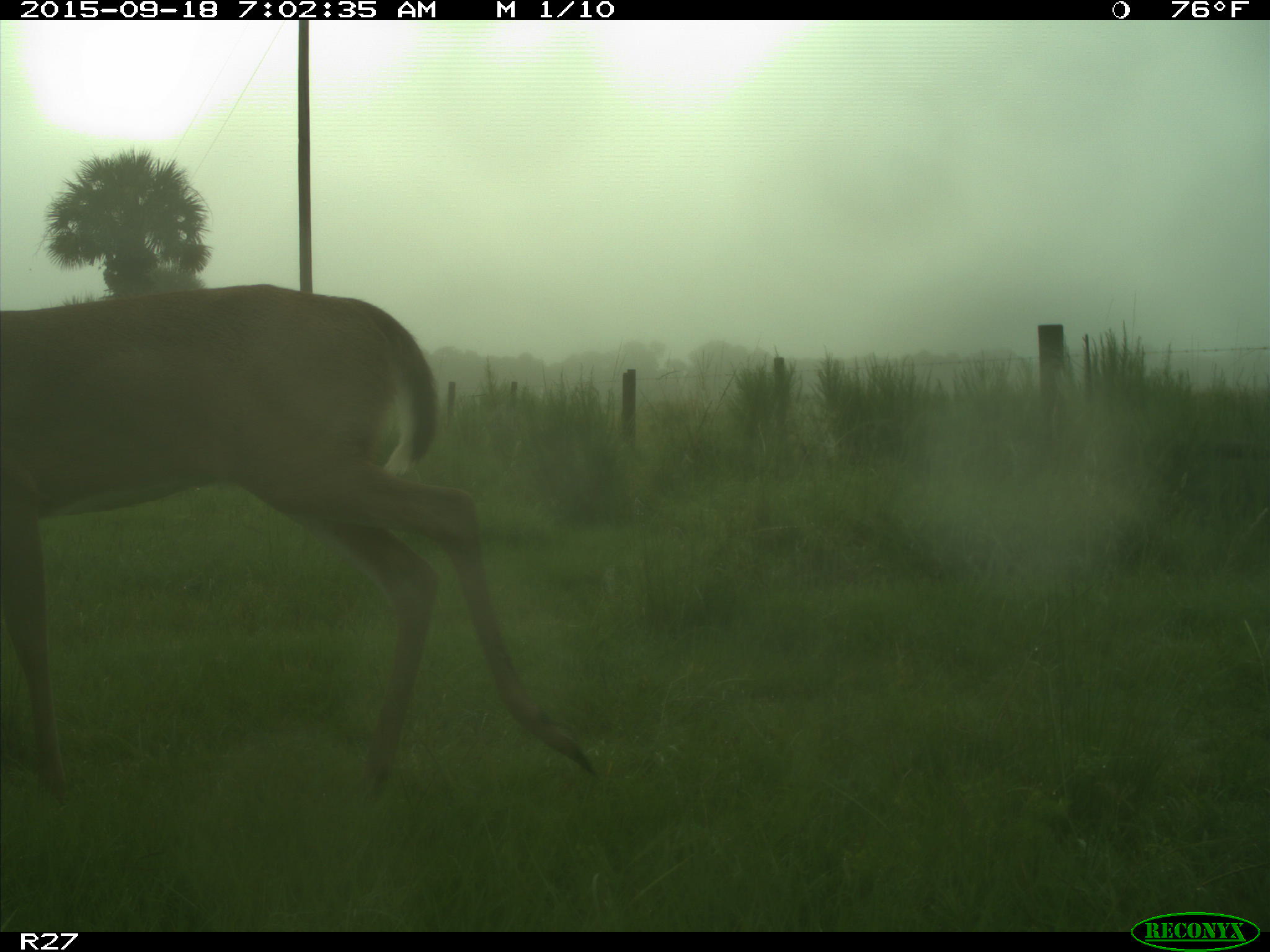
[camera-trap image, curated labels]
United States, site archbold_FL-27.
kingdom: Animalia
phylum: Chordata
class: Mammalia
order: Artiodactyla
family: Cervidae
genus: Odocoileus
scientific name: Odocoileus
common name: deer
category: unidentified deer